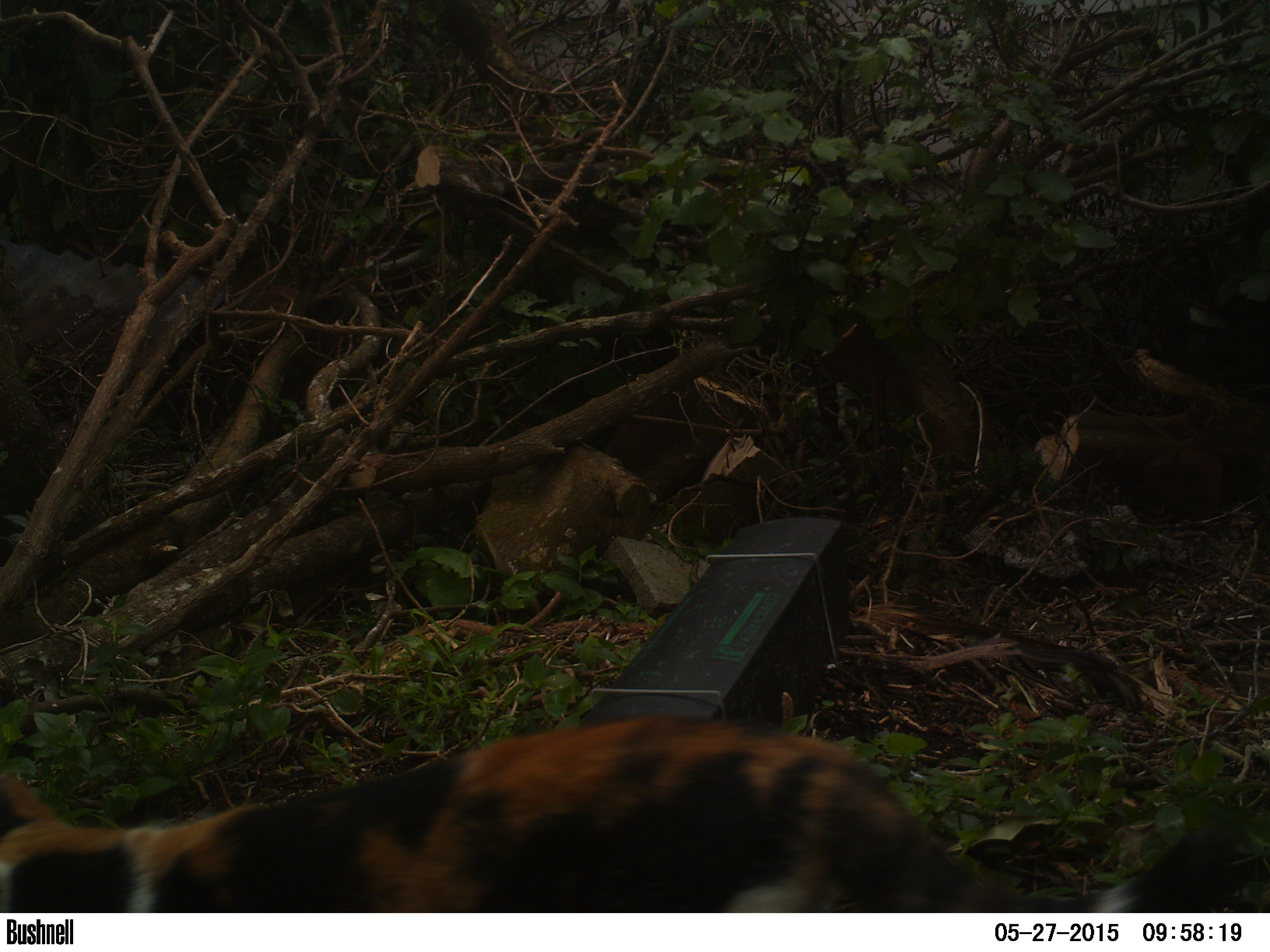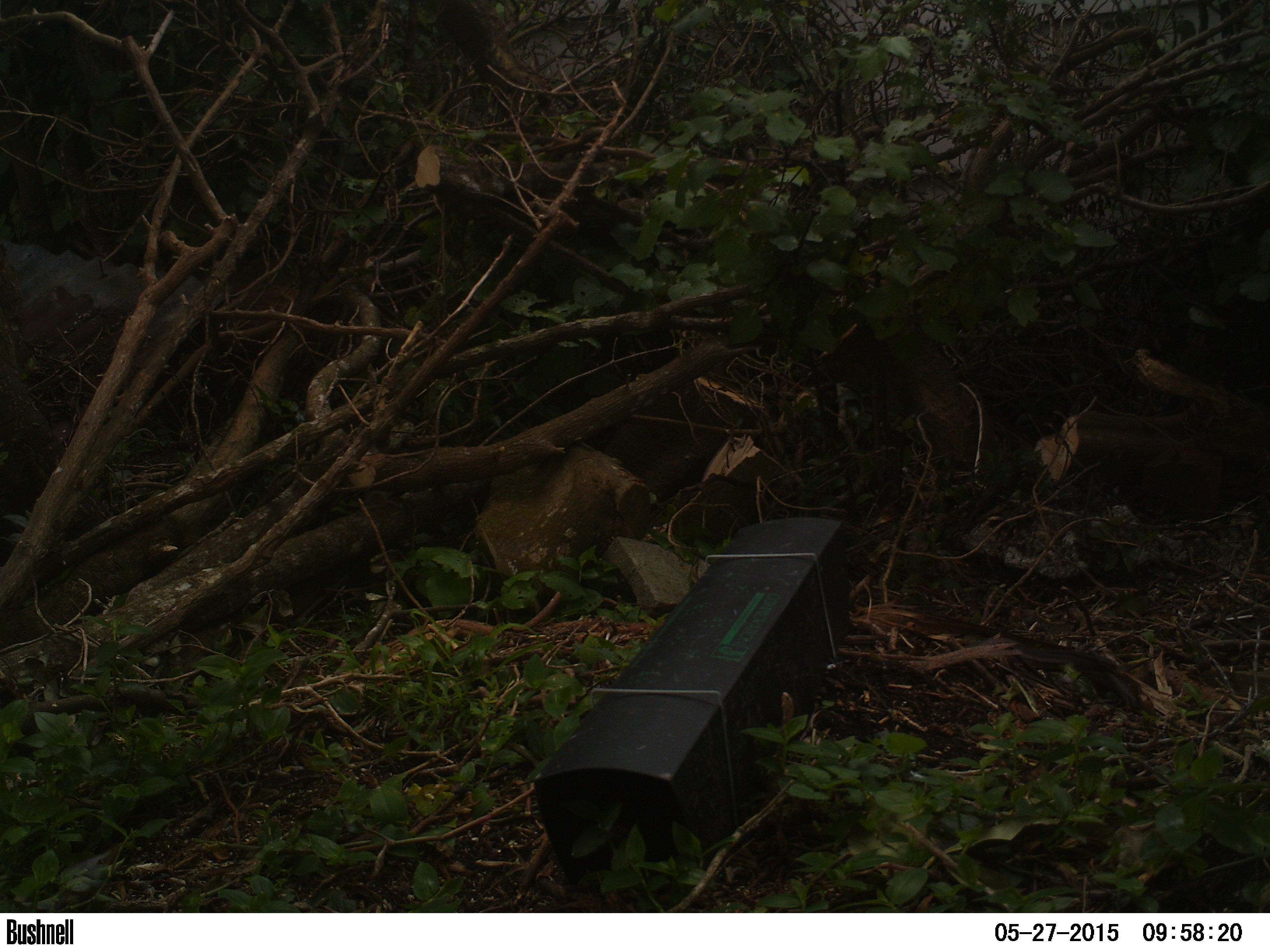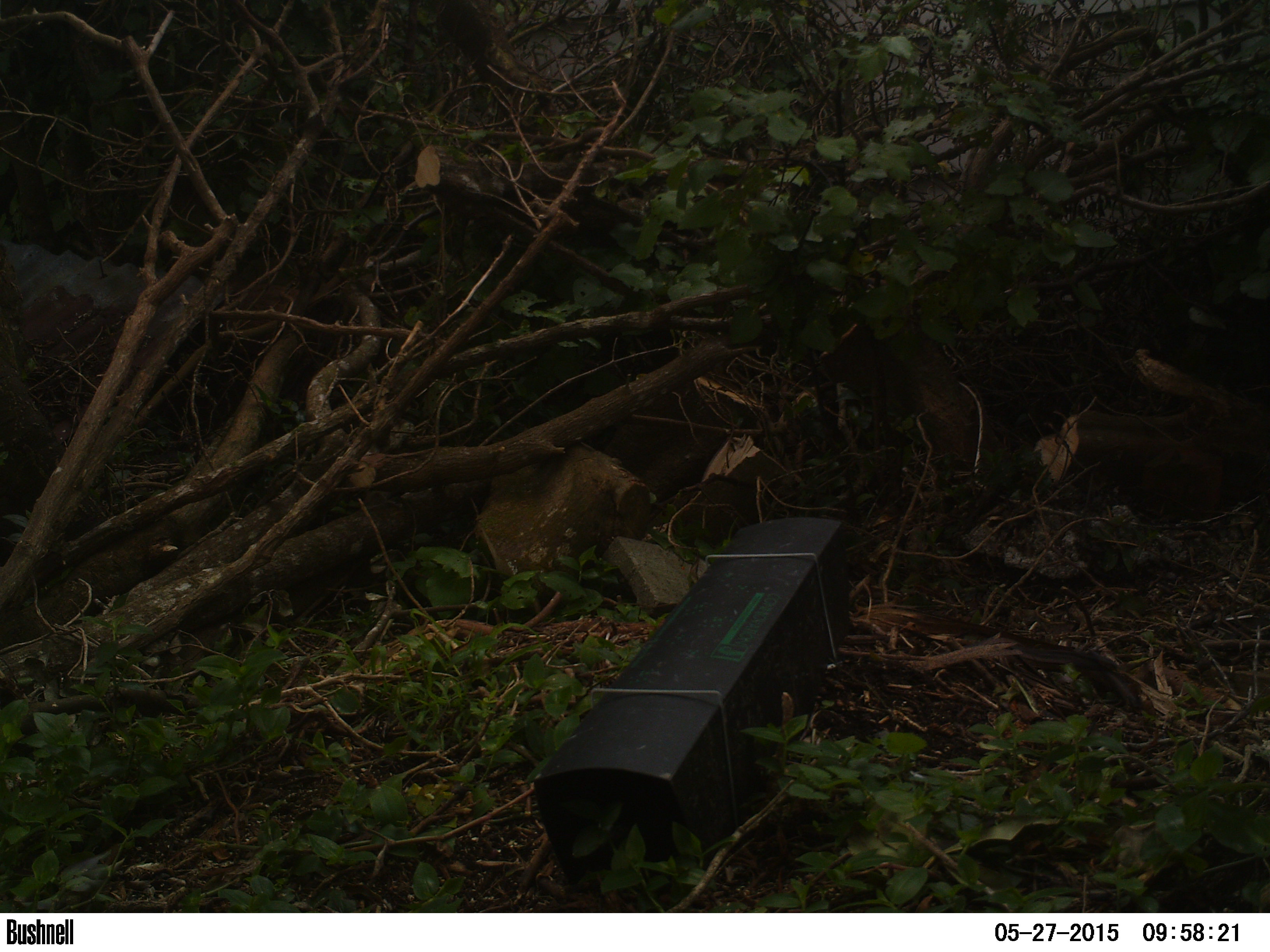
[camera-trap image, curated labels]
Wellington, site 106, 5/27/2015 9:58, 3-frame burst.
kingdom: Animalia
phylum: Chordata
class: Mammalia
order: Carnivora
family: Felidae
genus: Felis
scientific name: Felis catus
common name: cat